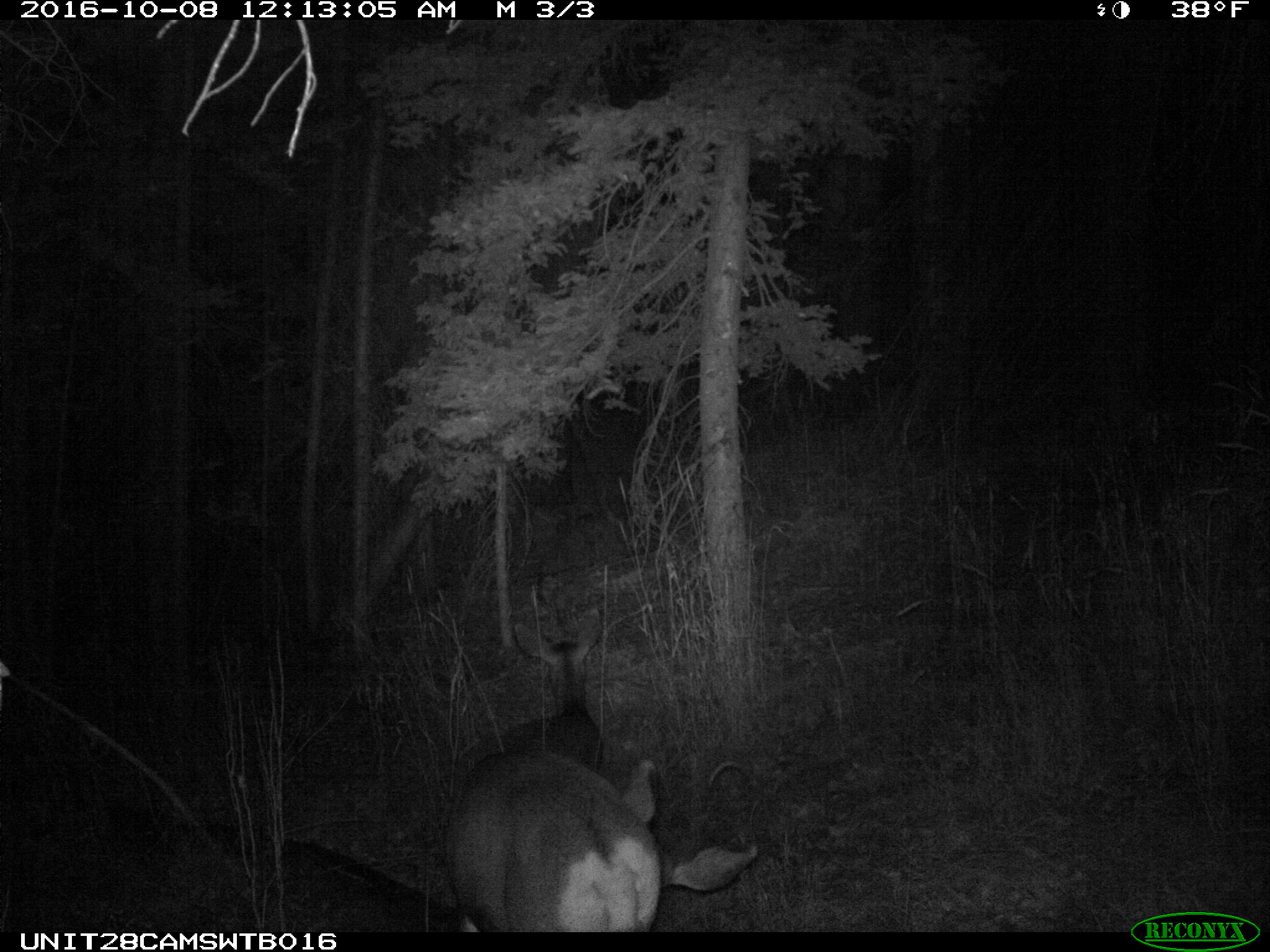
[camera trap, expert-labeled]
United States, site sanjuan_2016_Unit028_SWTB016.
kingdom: Animalia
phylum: Chordata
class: Mammalia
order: Artiodactyla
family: Cervidae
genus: Odocoileus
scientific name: Odocoileus hemionus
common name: mule deer